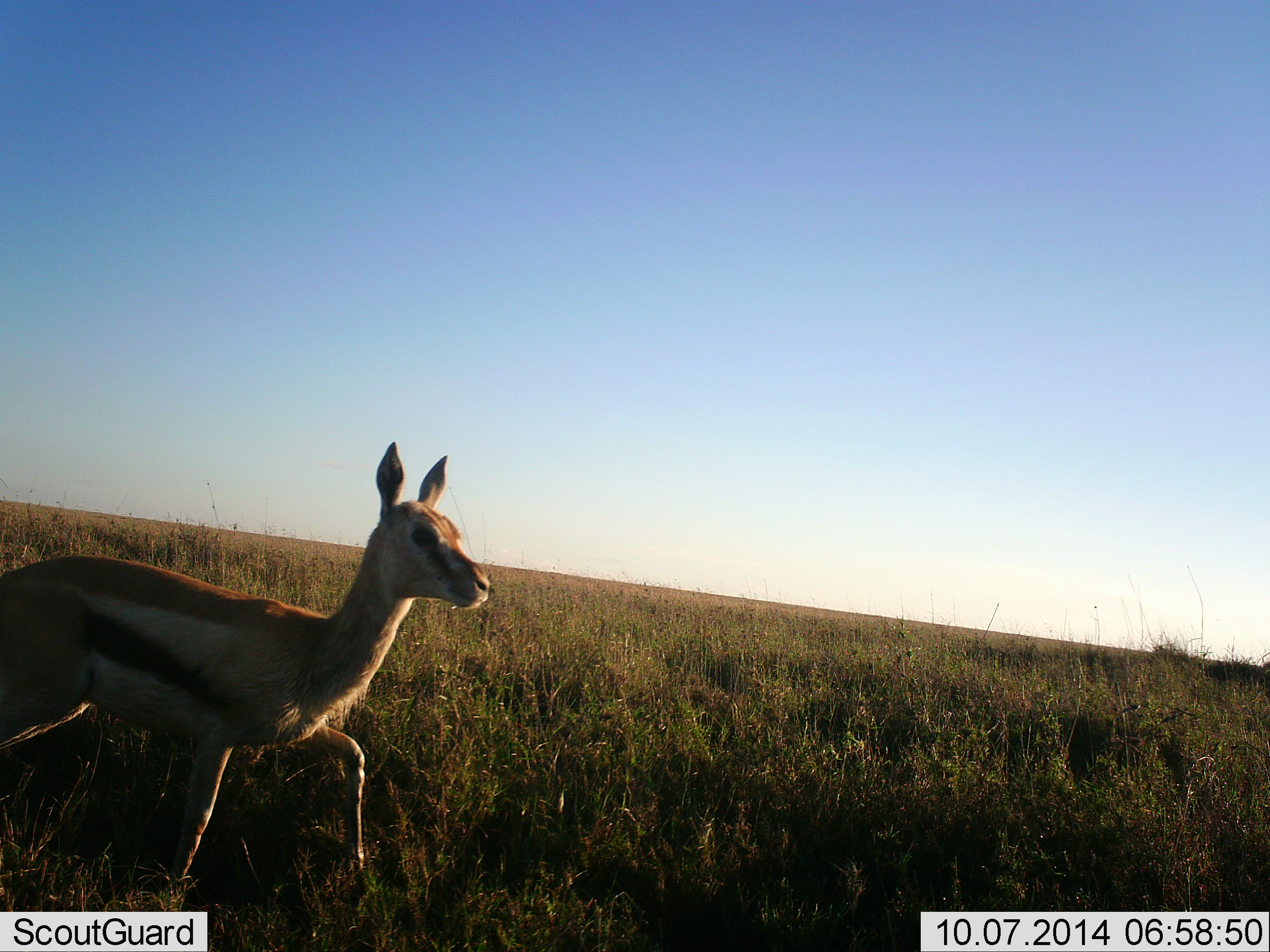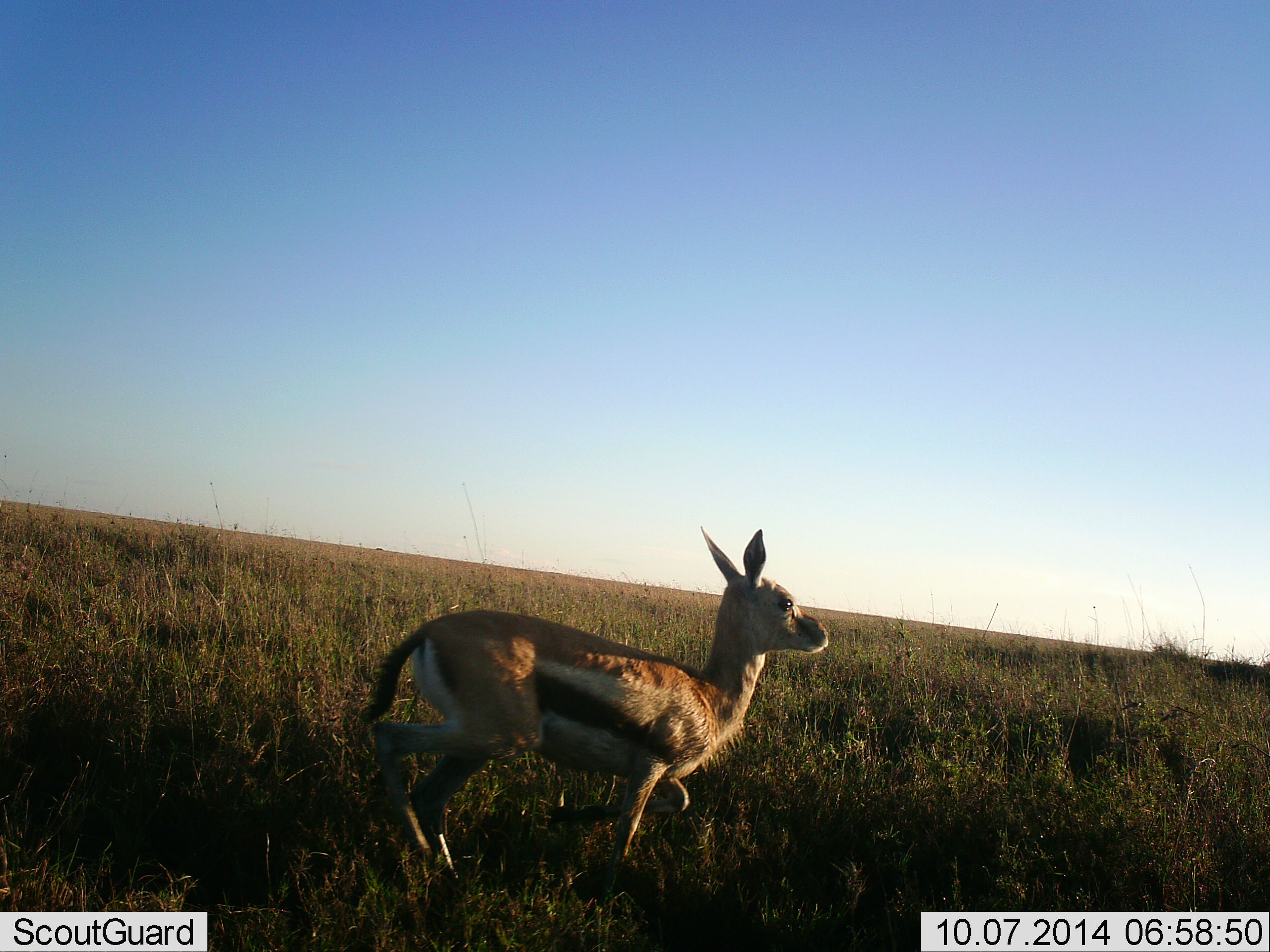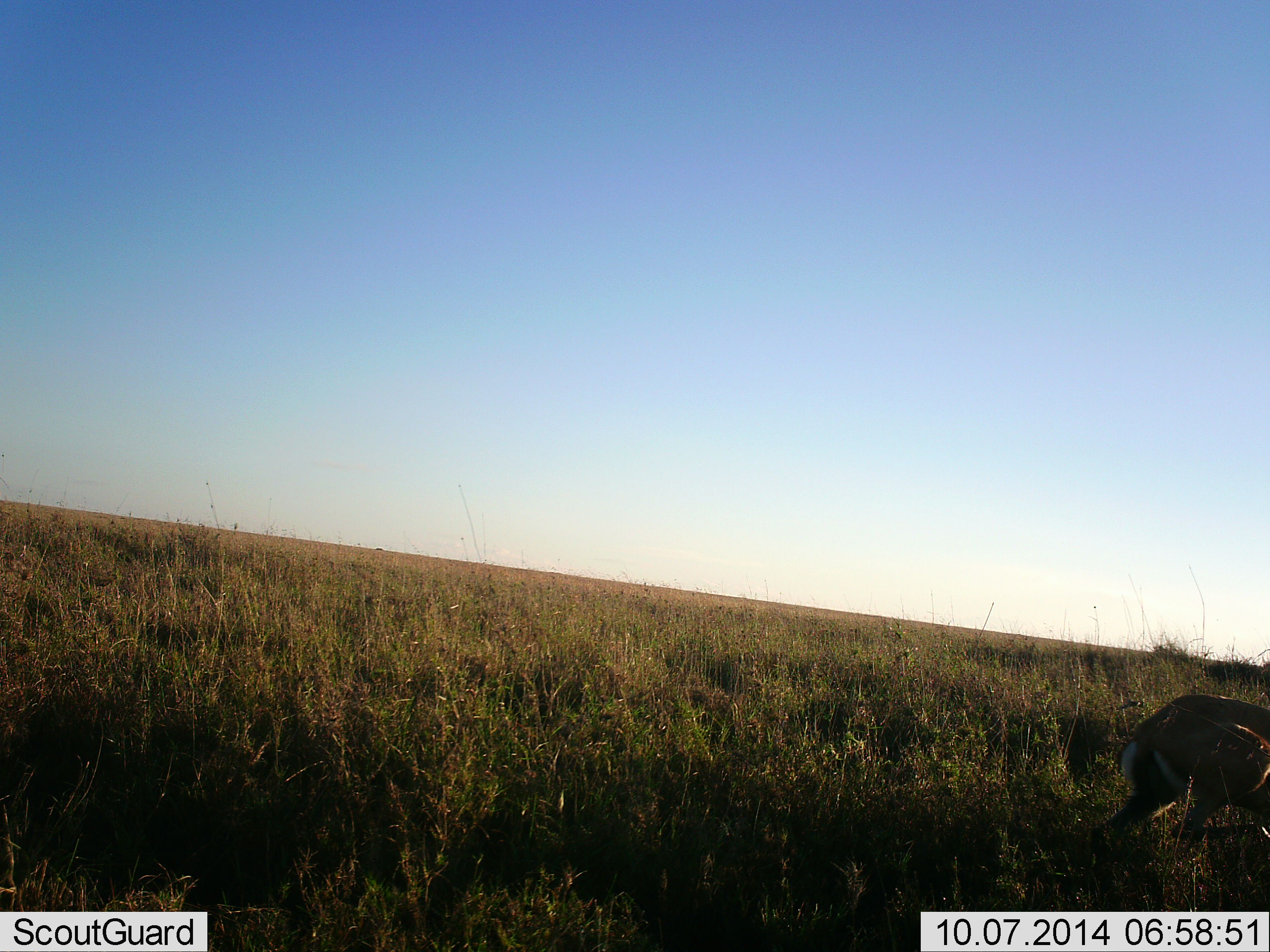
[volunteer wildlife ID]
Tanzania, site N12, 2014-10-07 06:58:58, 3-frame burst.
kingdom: Animalia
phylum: Chordata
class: Mammalia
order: Artiodactyla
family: Bovidae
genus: Eudorcas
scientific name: Eudorcas thomsonii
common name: thomson's gazelle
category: gazellethomsons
Gazellethomsons (thomson's gazelle) (Eudorcas thomsonii), count 1. Behavior (volunteer vote fractions): standing 10%, resting 0%, moving 90%, interacting 0%. Young present (vote fraction): 20%. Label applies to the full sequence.